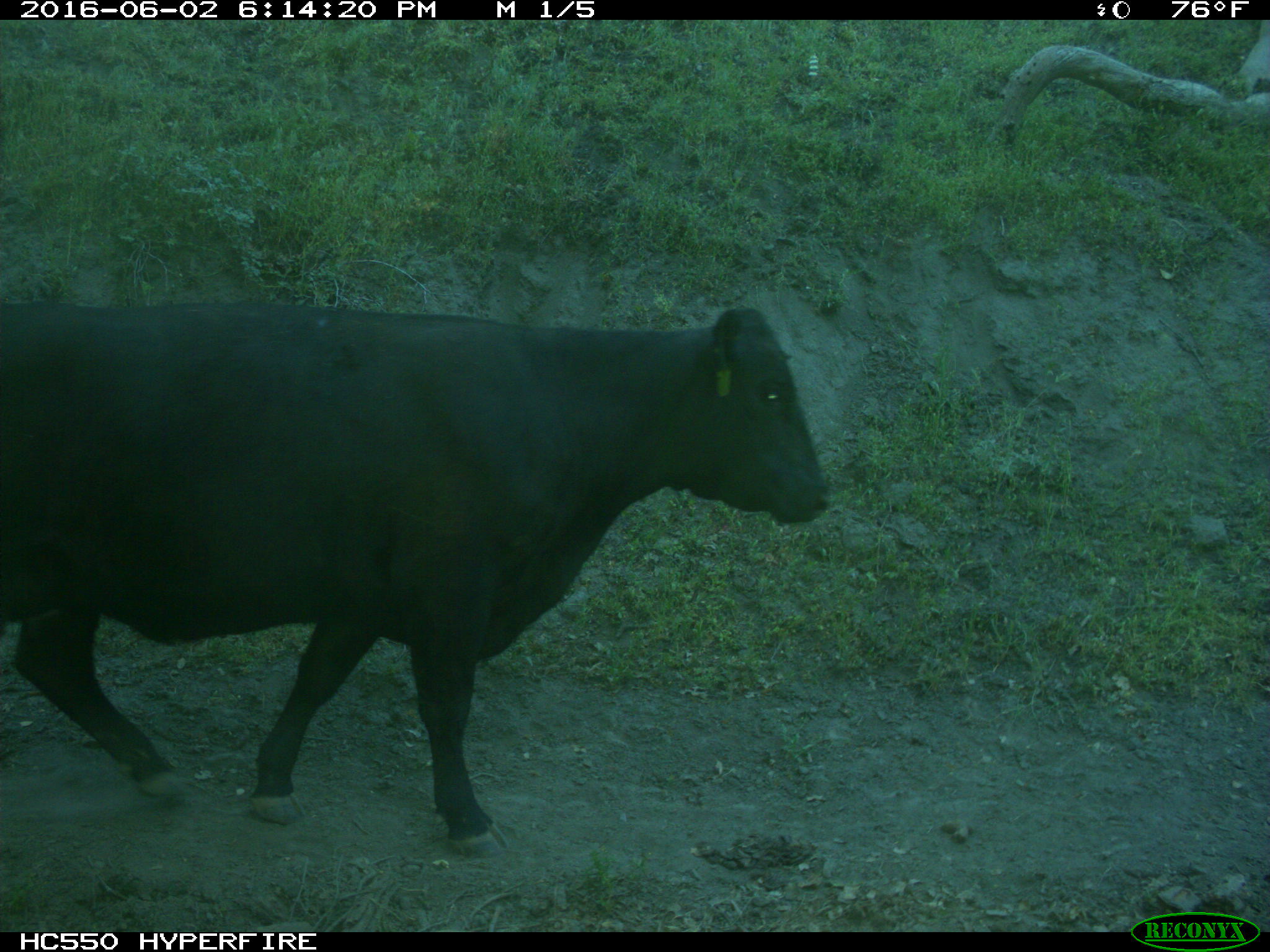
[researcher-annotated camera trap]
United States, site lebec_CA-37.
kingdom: Animalia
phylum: Chordata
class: Mammalia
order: Artiodactyla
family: Bovidae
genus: Bos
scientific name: Bos taurus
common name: domestic cow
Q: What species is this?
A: Bos taurus (domestic cow).